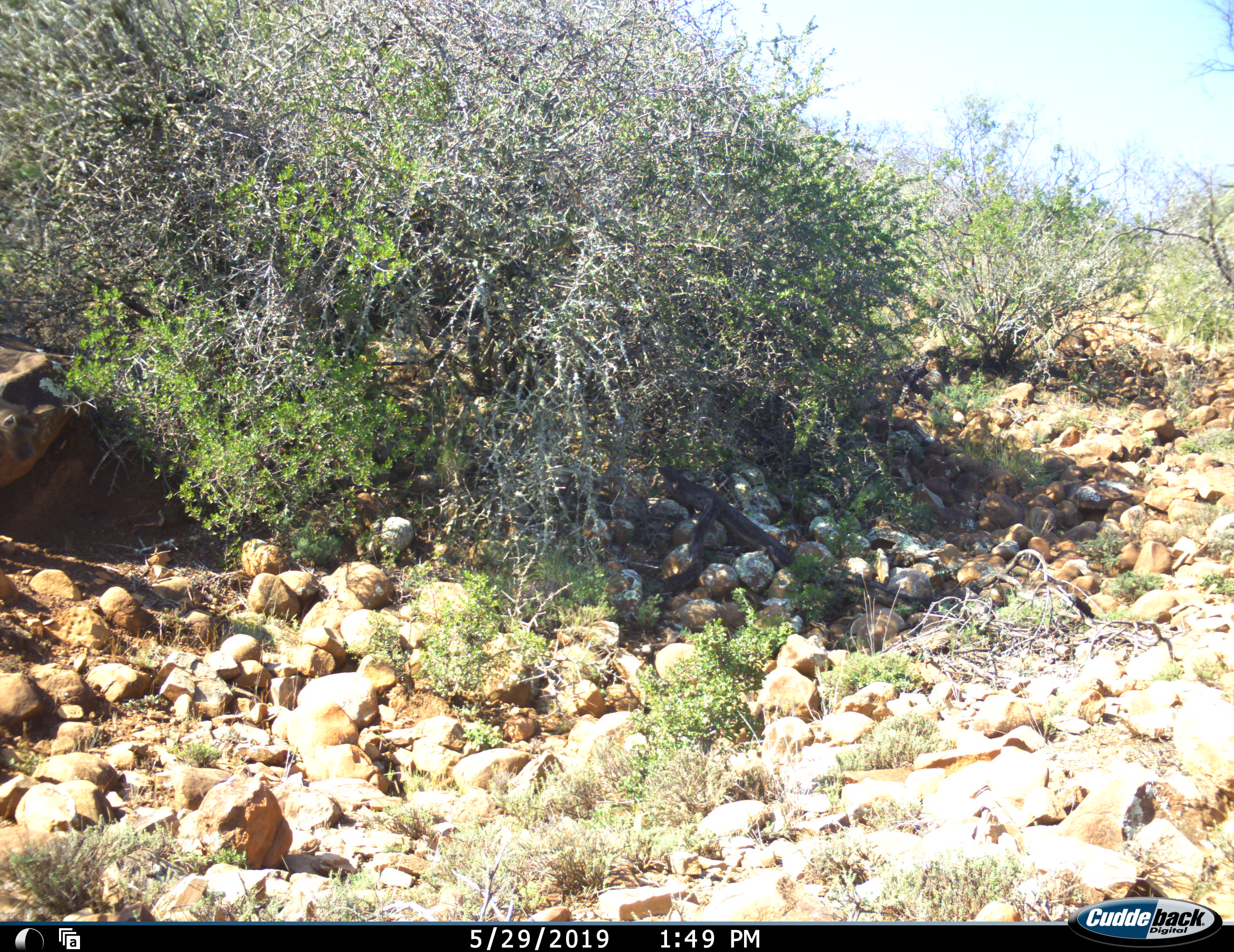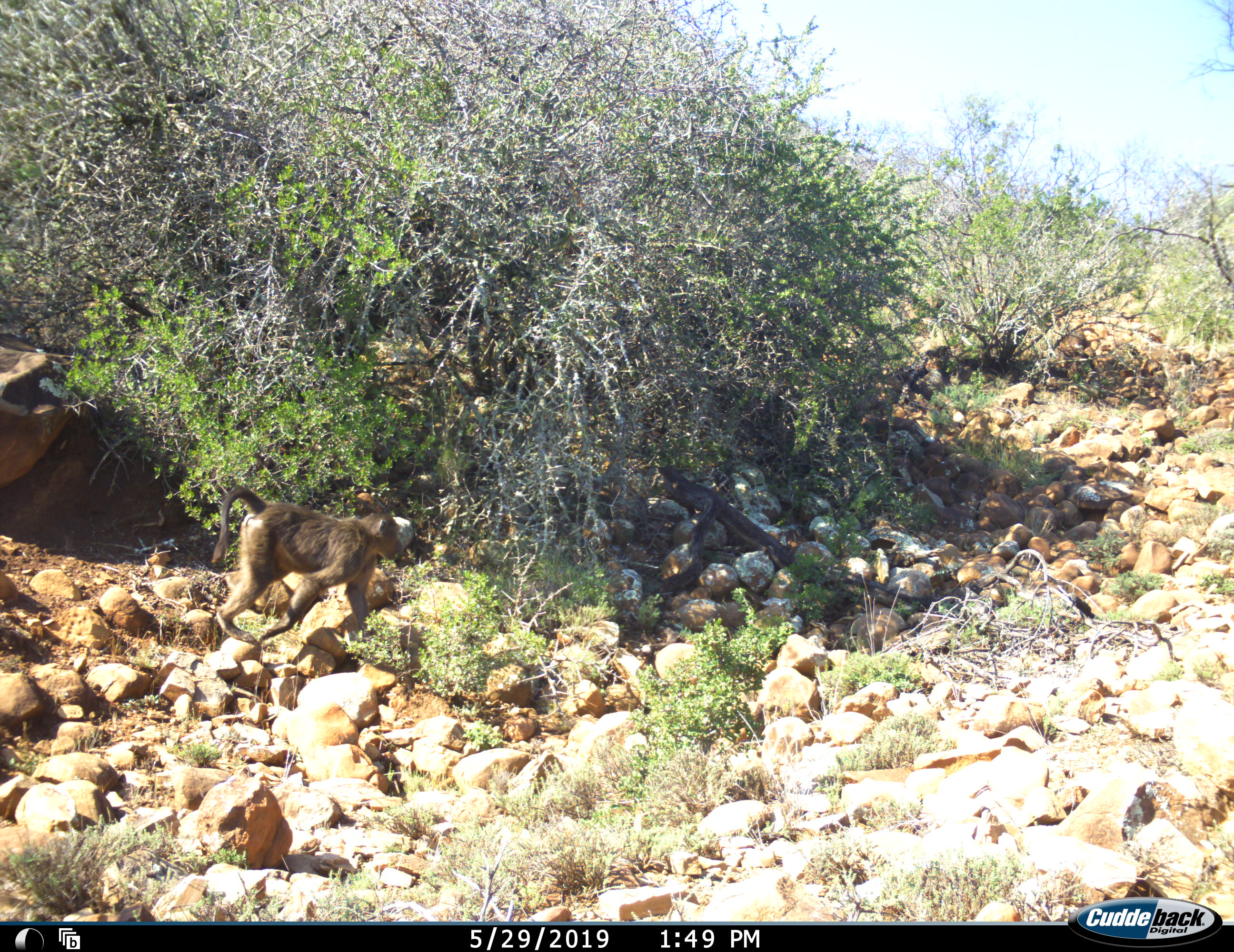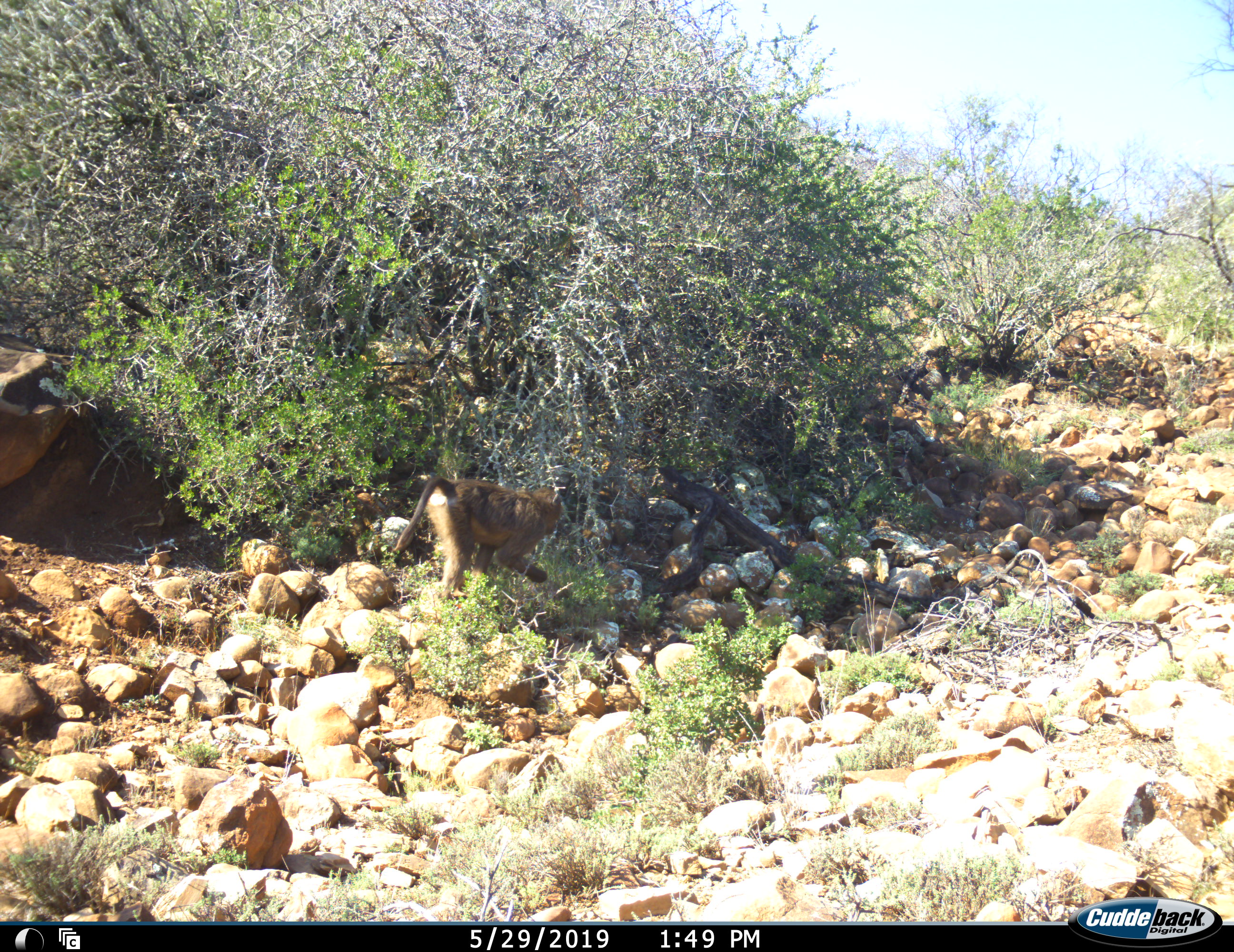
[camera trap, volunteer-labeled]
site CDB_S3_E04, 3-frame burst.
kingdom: Animalia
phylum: Chordata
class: Mammalia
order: Primates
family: Cercopithecidae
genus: Papio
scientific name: Papio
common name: baboon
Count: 1.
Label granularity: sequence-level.